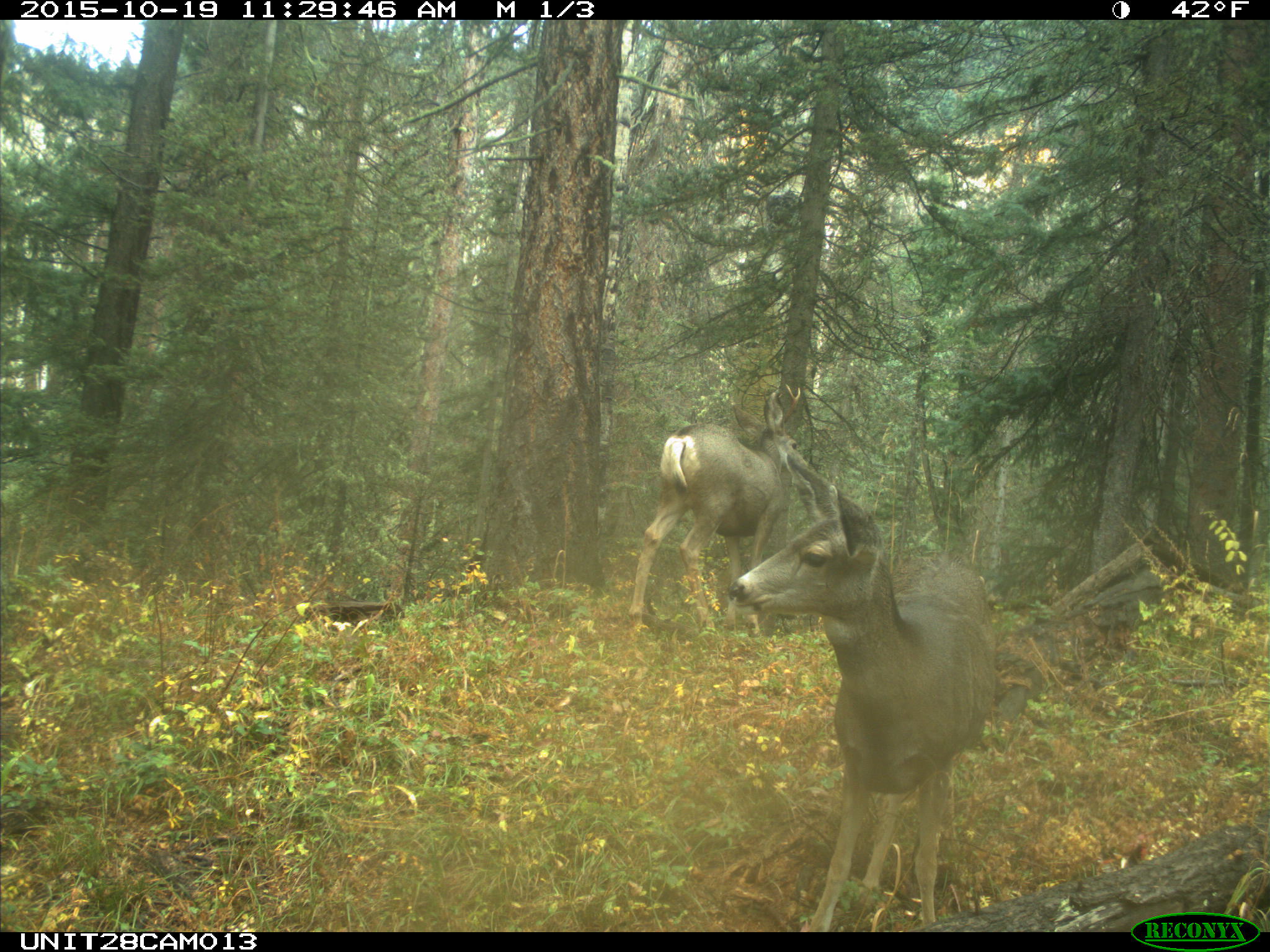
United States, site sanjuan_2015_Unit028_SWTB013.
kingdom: Animalia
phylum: Chordata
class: Mammalia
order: Artiodactyla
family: Cervidae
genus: Odocoileus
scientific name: Odocoileus hemionus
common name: mule deer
Odocoileus hemionus (mule deer).